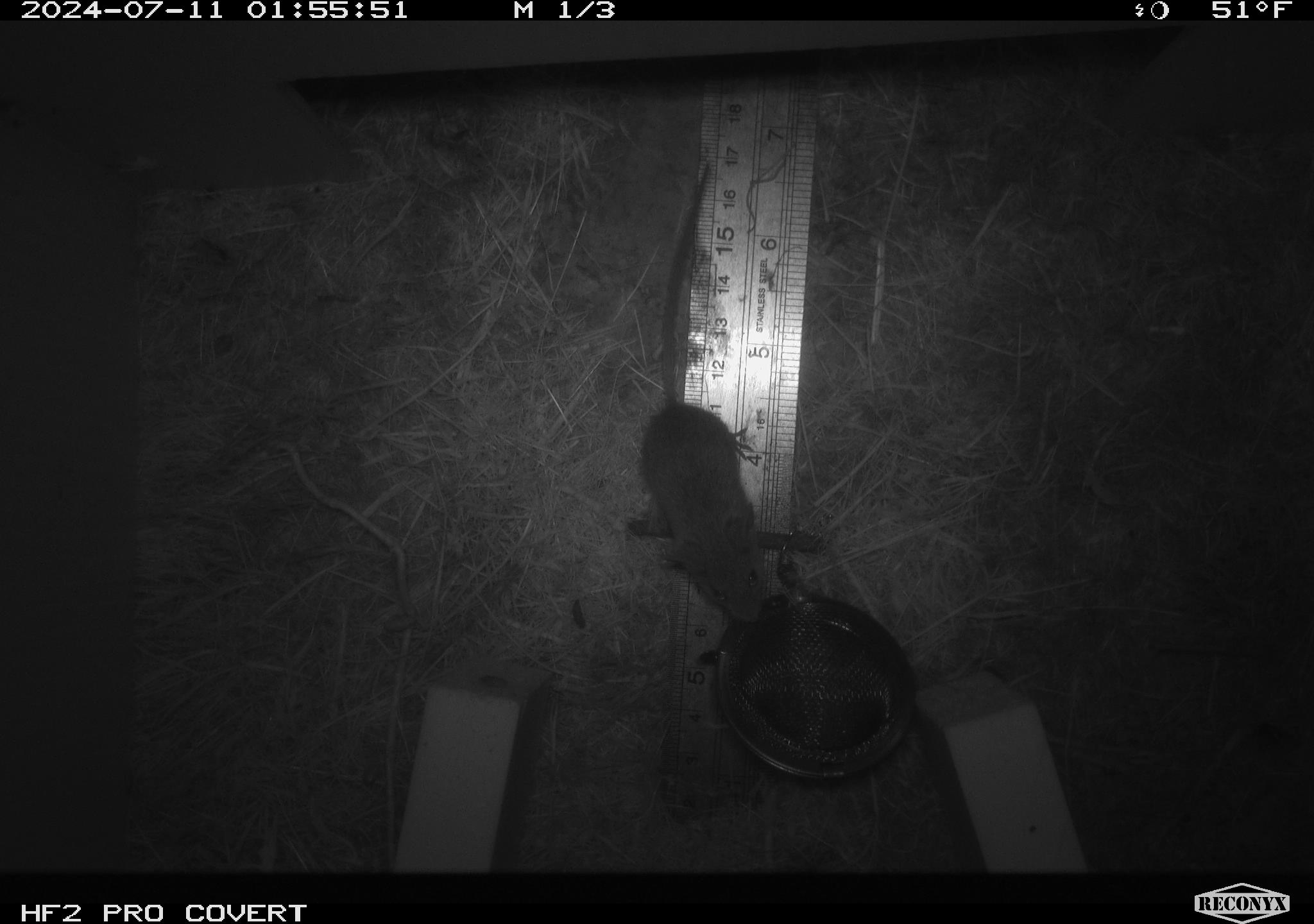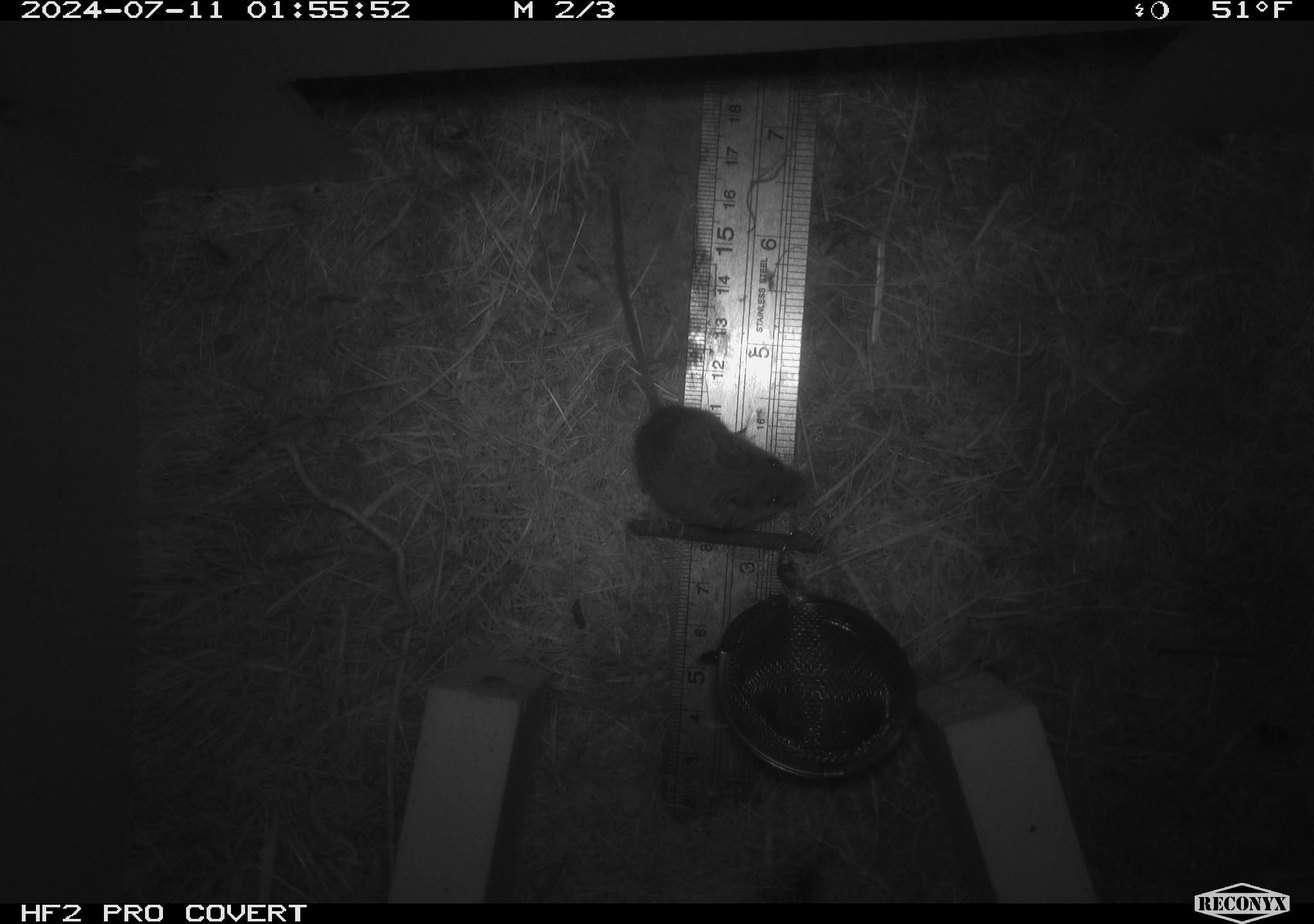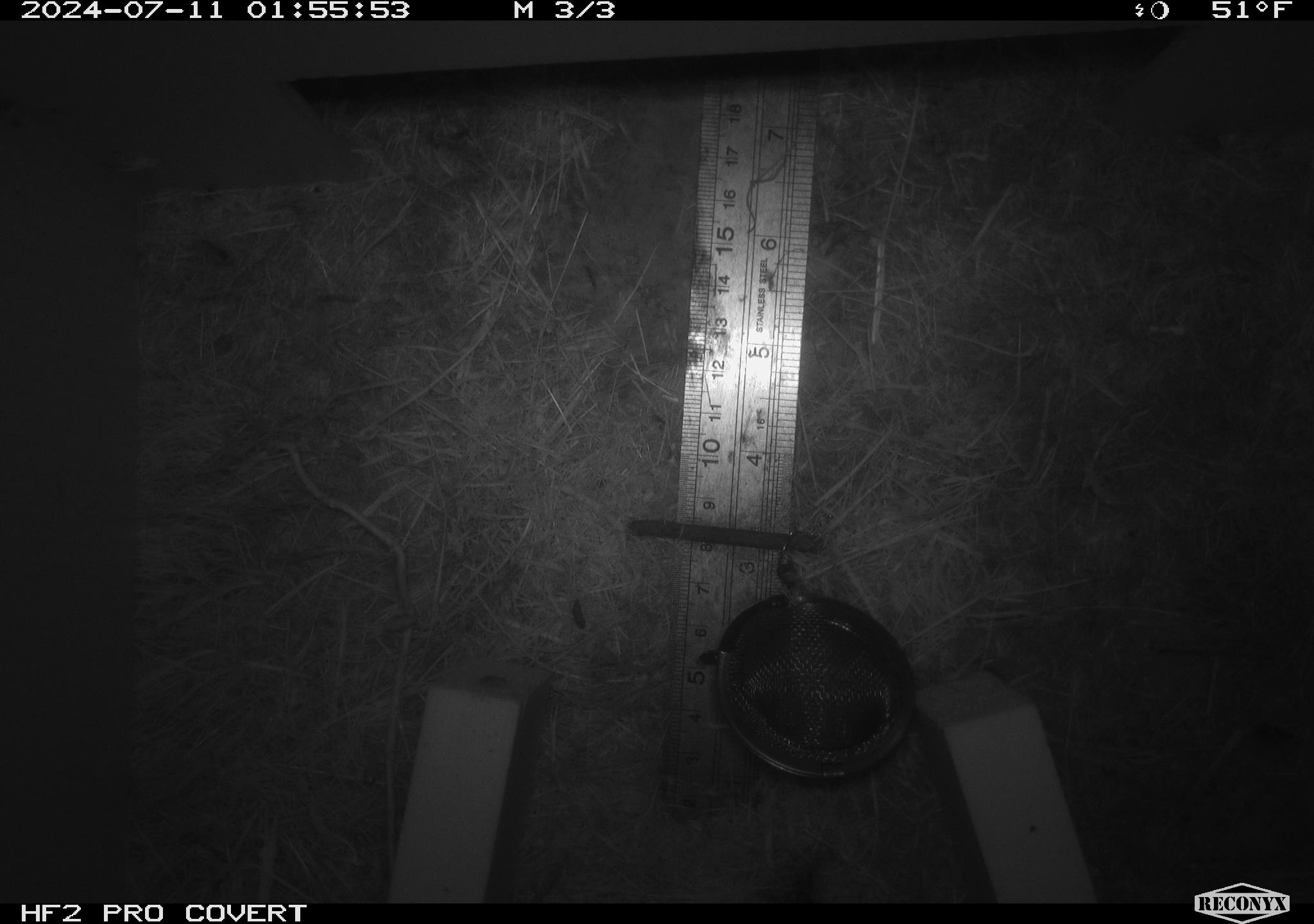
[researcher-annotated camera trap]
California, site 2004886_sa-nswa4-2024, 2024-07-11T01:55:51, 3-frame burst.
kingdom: Animalia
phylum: Chordata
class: Mammalia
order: Rodentia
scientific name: Rodentia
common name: mouse species